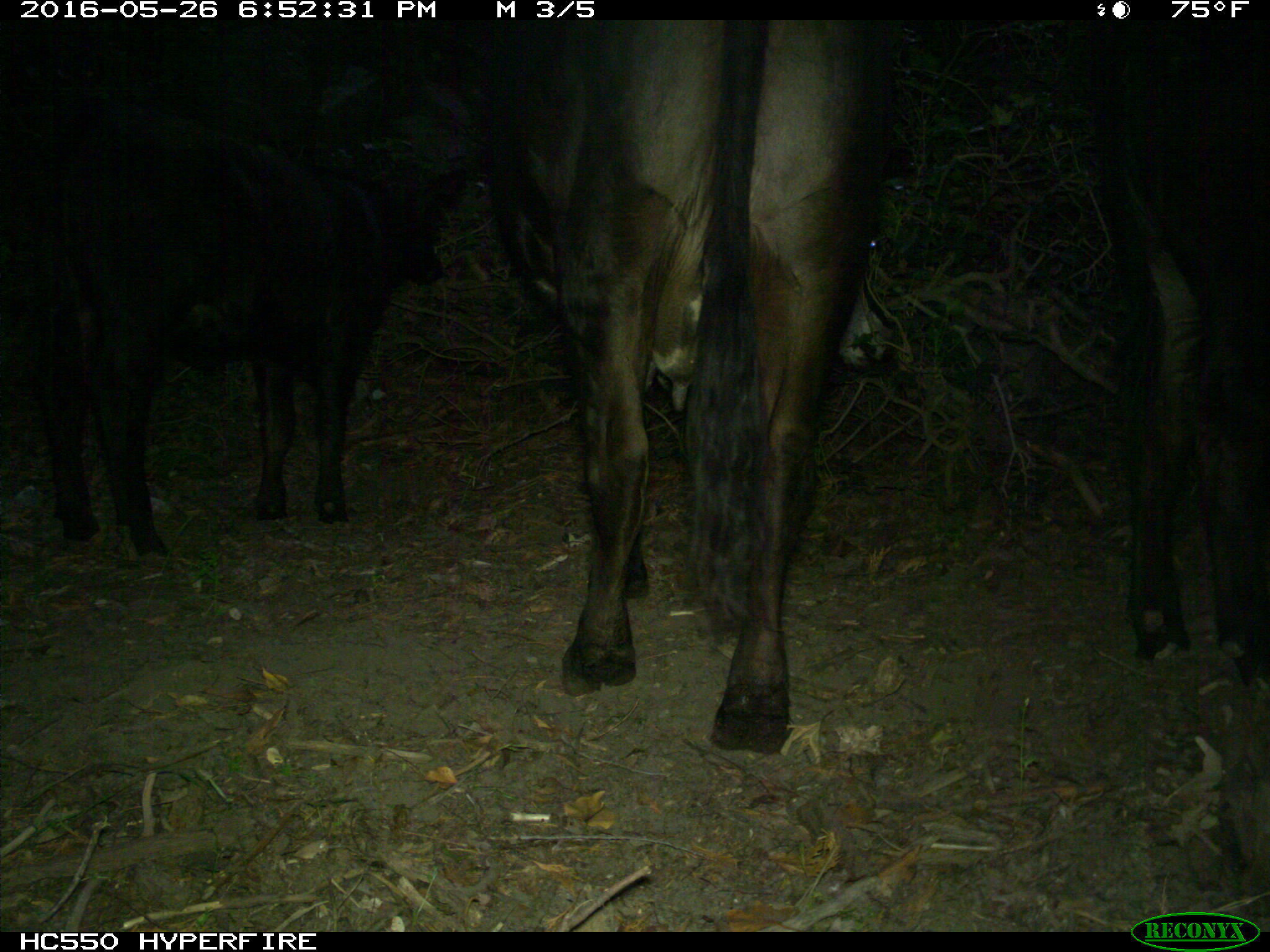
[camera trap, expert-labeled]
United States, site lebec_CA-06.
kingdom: Animalia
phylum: Chordata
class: Mammalia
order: Artiodactyla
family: Bovidae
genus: Bos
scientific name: Bos taurus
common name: domestic cow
Bos taurus (domestic cow).